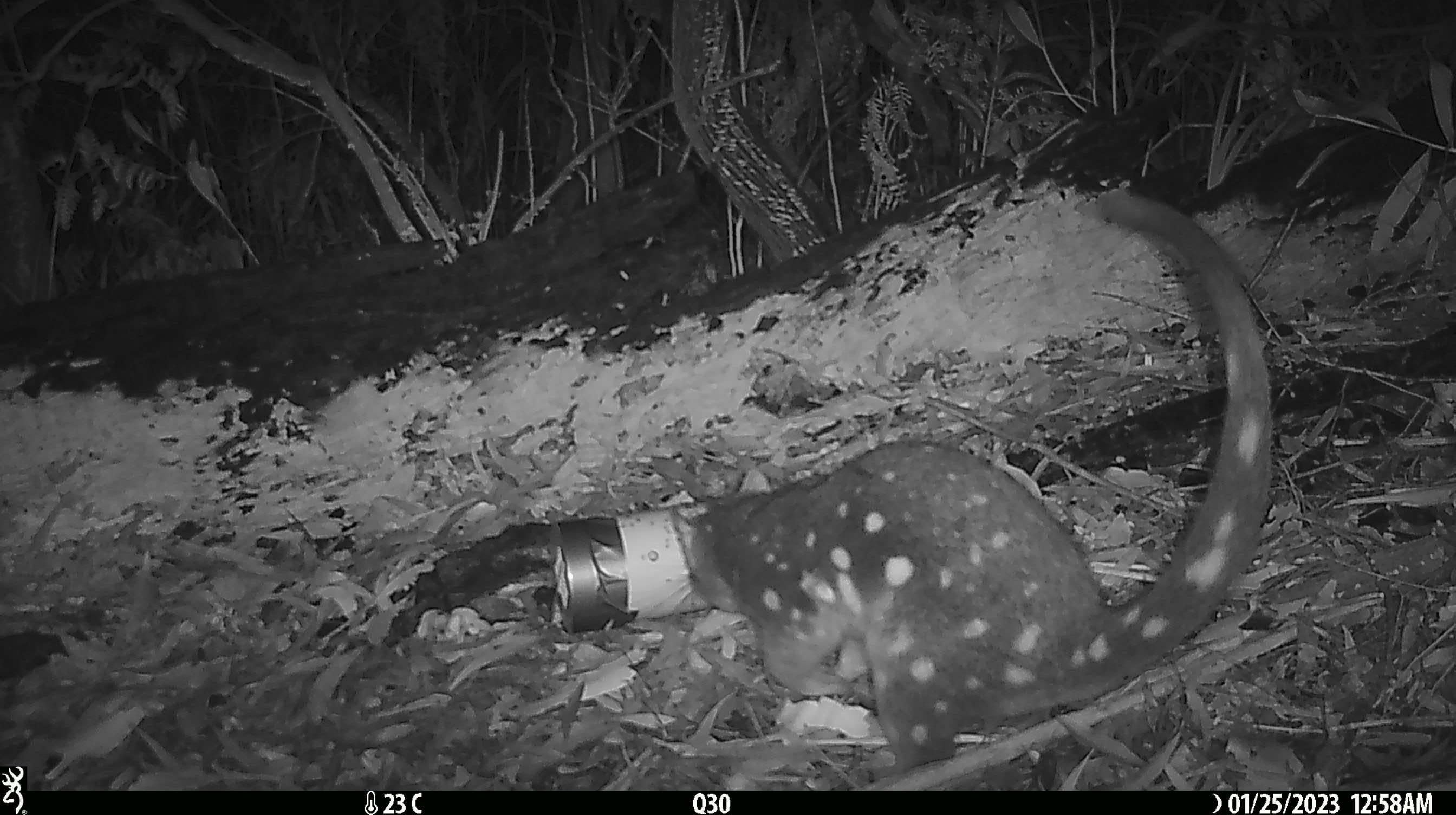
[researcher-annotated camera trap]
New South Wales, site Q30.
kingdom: Animalia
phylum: Chordata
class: Mammalia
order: Dasyuromorphia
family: Dasyuridae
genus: Dasyurus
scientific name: Dasyurus maculatus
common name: spotted-tailed quoll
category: quoll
Quoll (spotted-tailed quoll) (Dasyurus maculatus).